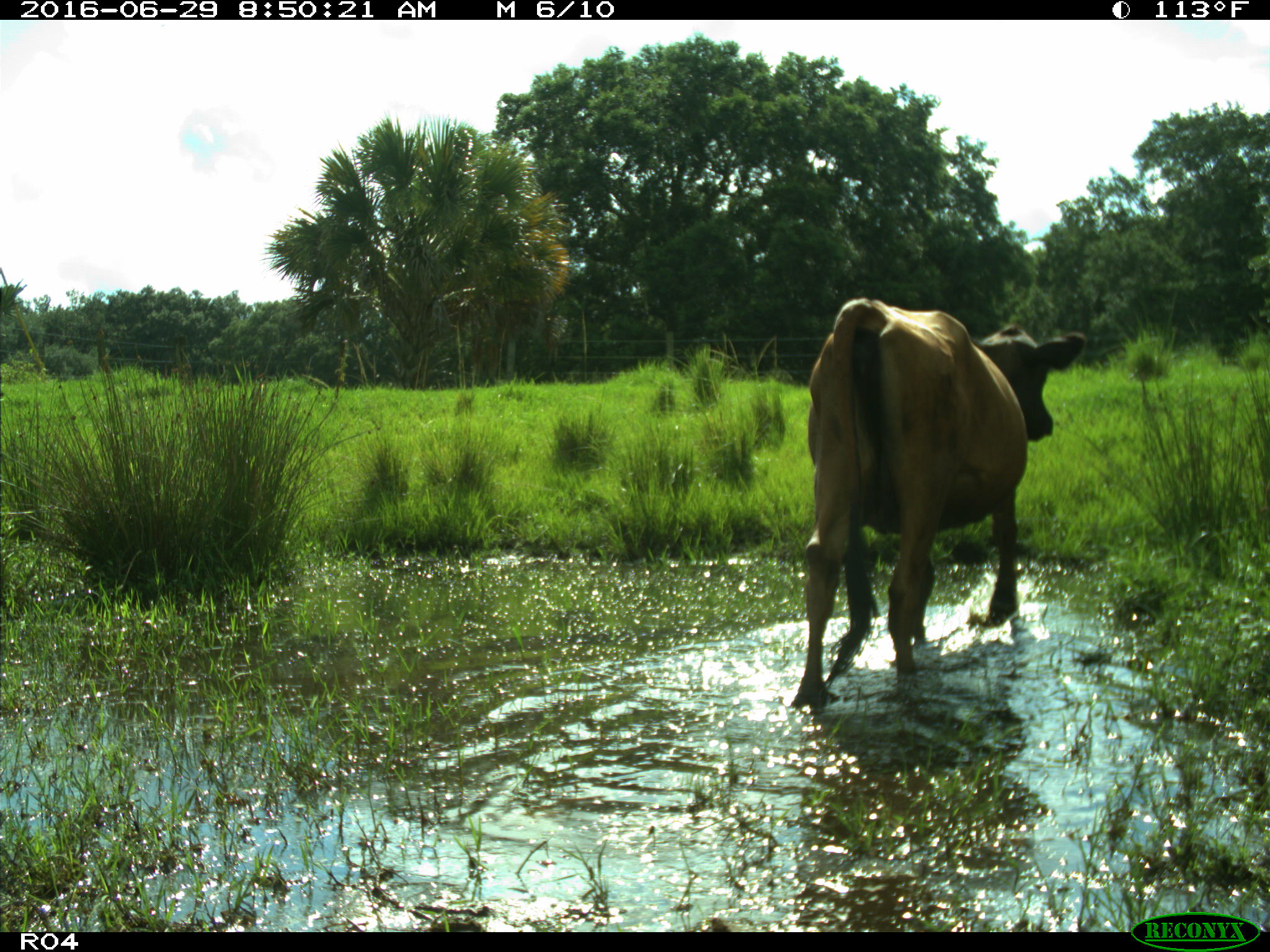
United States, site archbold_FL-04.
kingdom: Animalia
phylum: Chordata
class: Mammalia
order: Artiodactyla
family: Bovidae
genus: Bos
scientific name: Bos taurus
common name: domestic cow